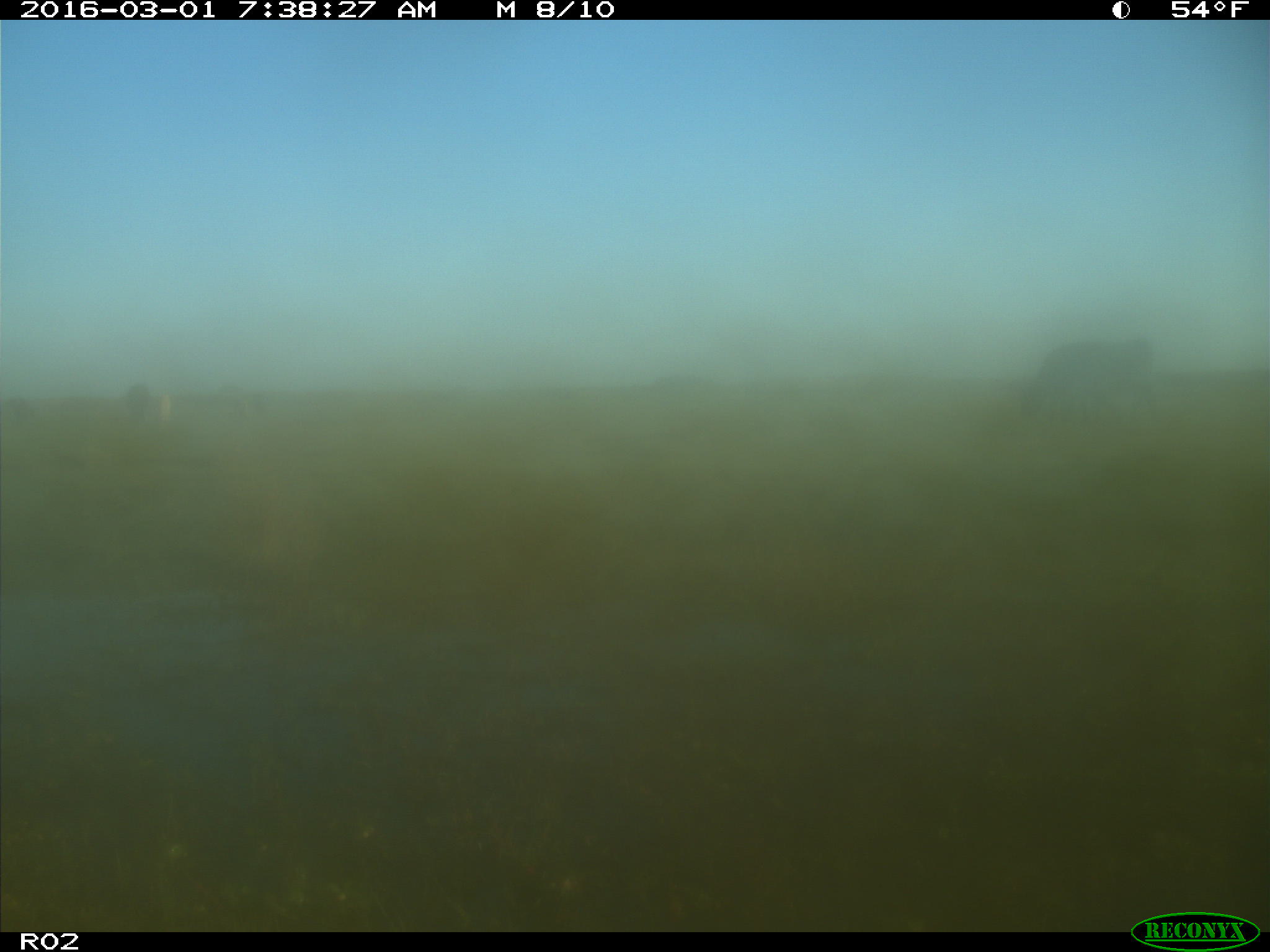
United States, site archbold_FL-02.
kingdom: Animalia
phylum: Chordata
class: Mammalia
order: Artiodactyla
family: Bovidae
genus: Bos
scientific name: Bos taurus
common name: domestic cow